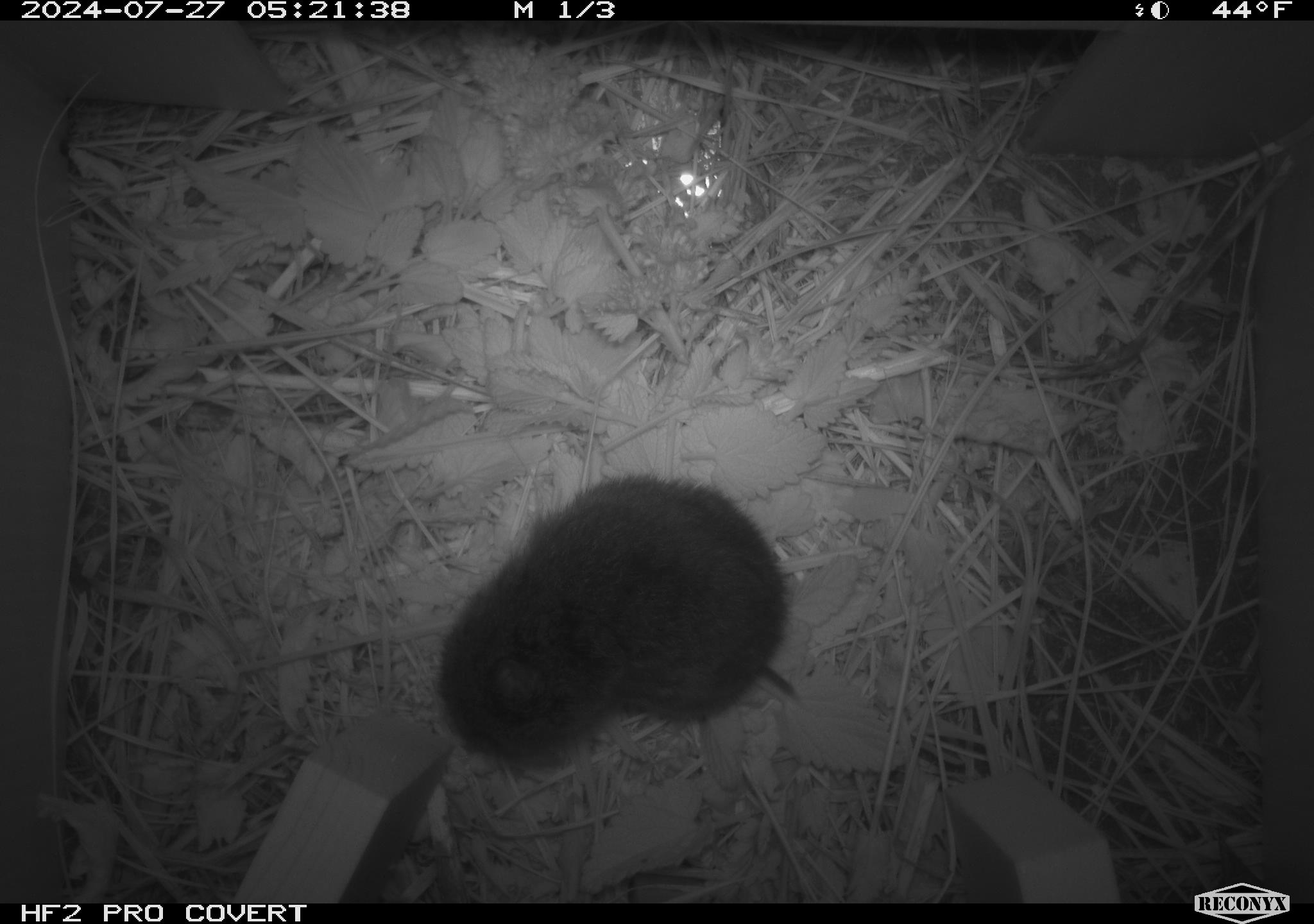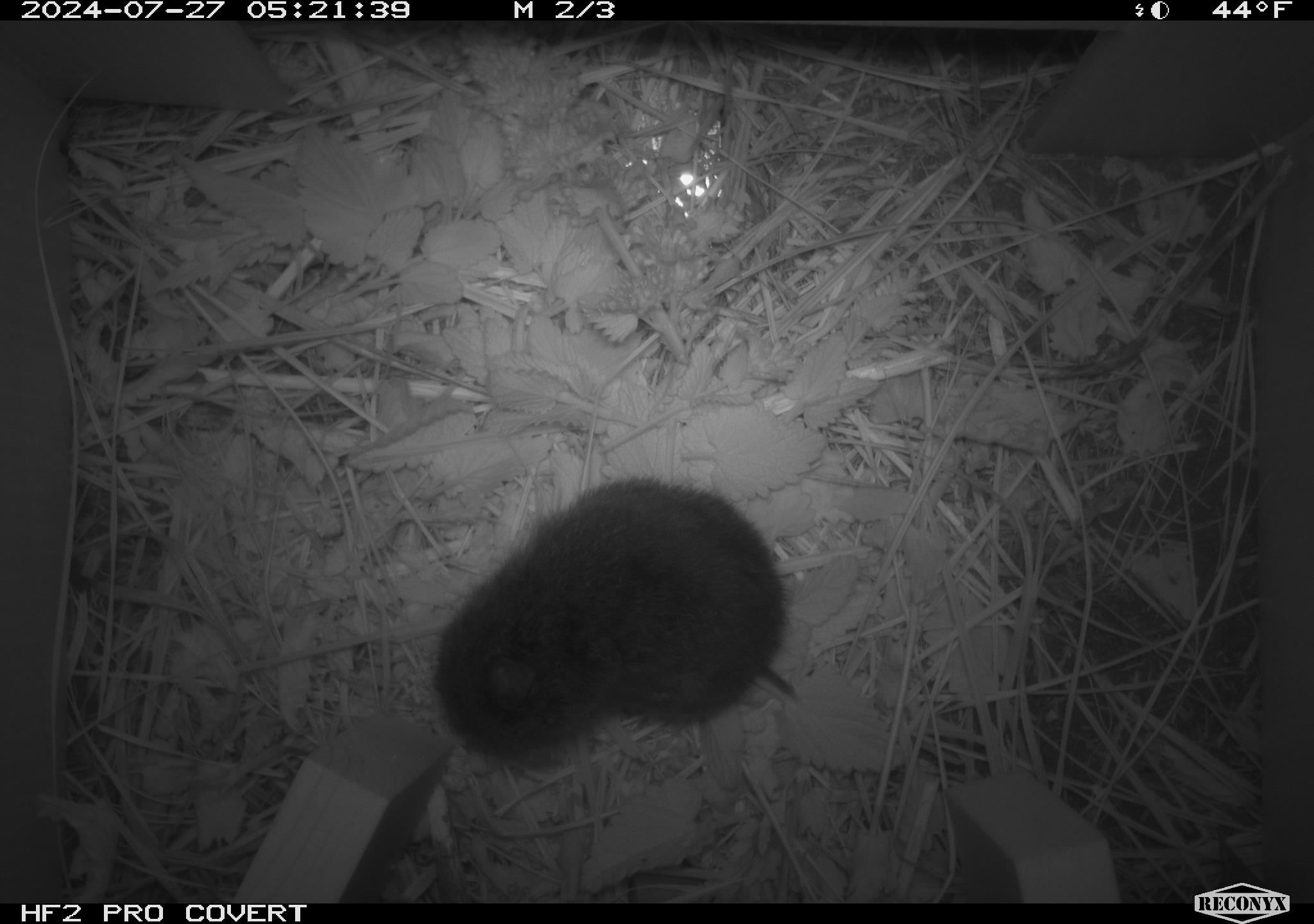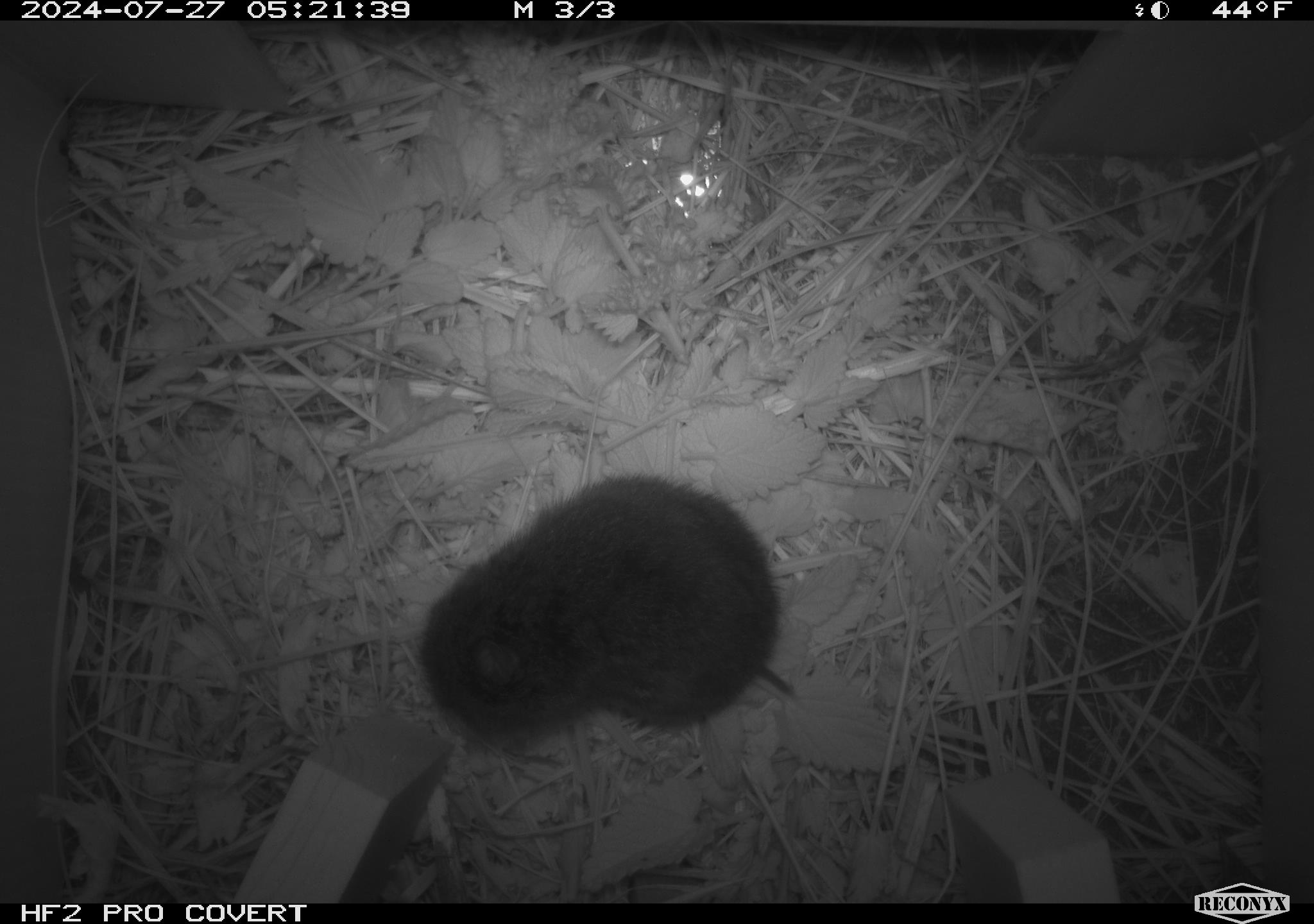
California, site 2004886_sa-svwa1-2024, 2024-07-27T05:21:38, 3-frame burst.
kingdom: Animalia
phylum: Chordata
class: Mammalia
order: Rodentia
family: Cricetidae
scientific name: Arvicolinae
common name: voles, lemmings, and muskrats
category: arvicolinae subfamily